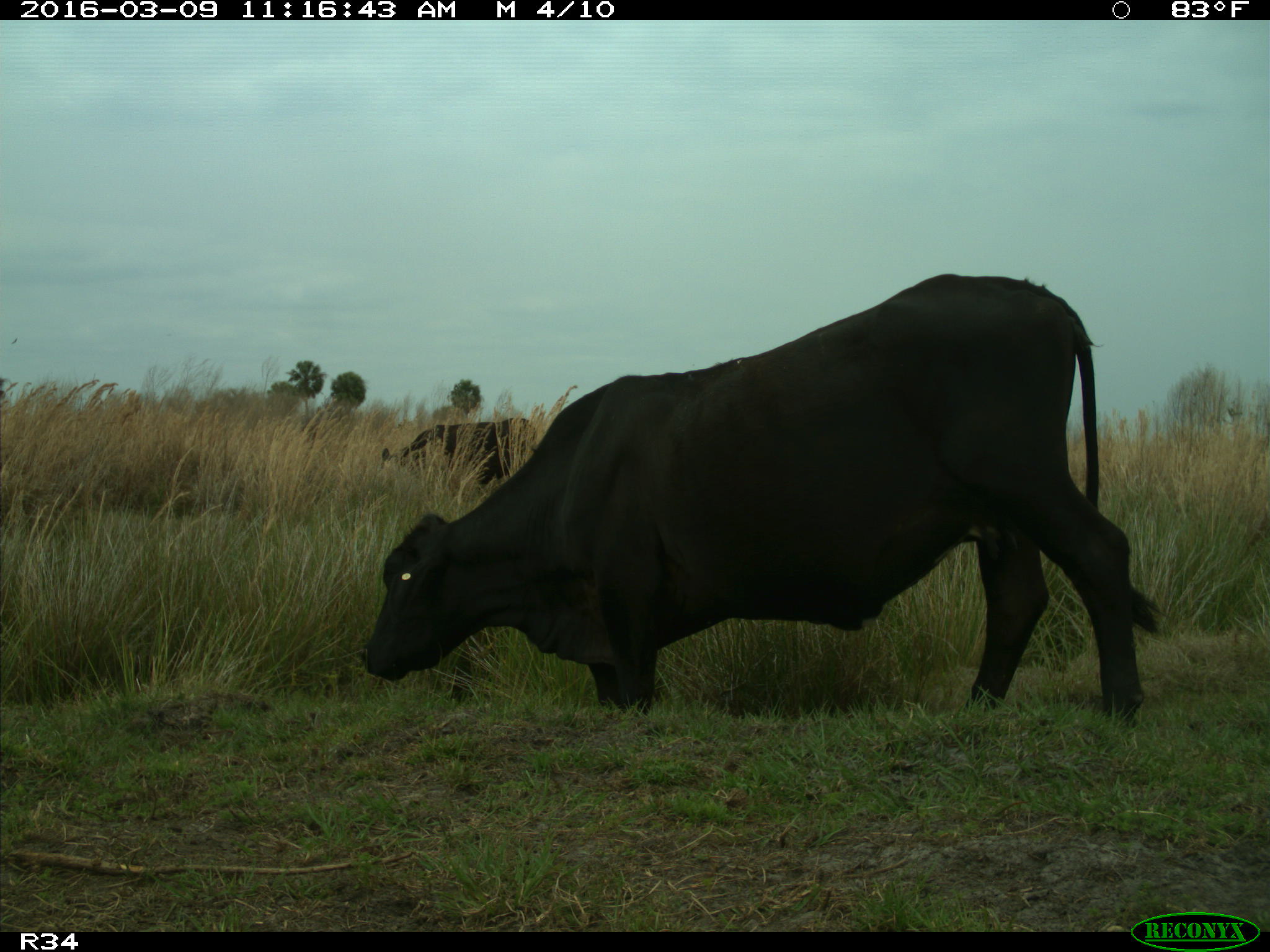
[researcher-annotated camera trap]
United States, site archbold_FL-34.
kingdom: Animalia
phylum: Chordata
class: Mammalia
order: Artiodactyla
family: Bovidae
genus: Bos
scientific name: Bos taurus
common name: domestic cow